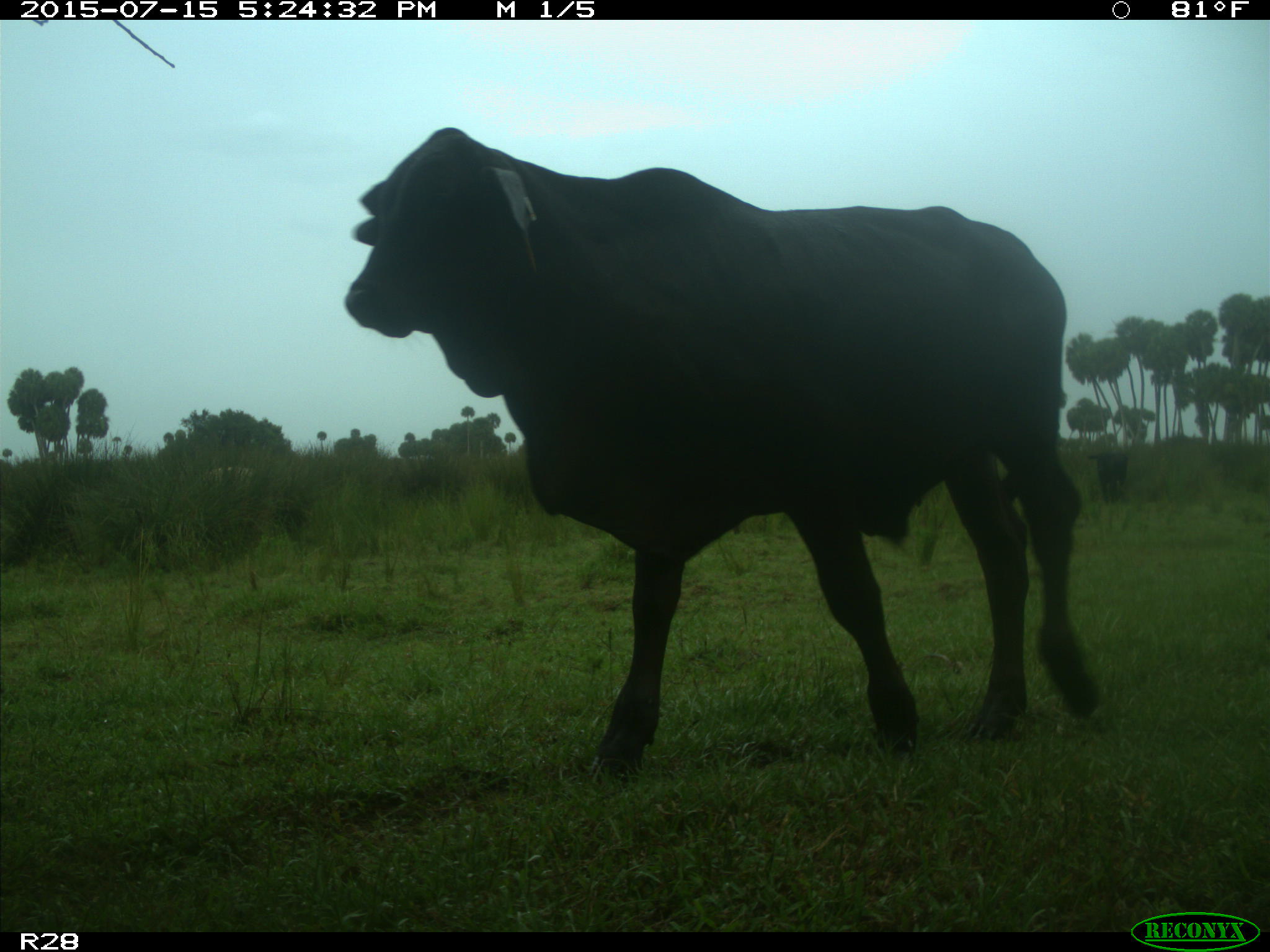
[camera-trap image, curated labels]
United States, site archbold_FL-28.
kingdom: Animalia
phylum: Chordata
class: Mammalia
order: Artiodactyla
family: Bovidae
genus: Bos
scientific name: Bos taurus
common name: domestic cow